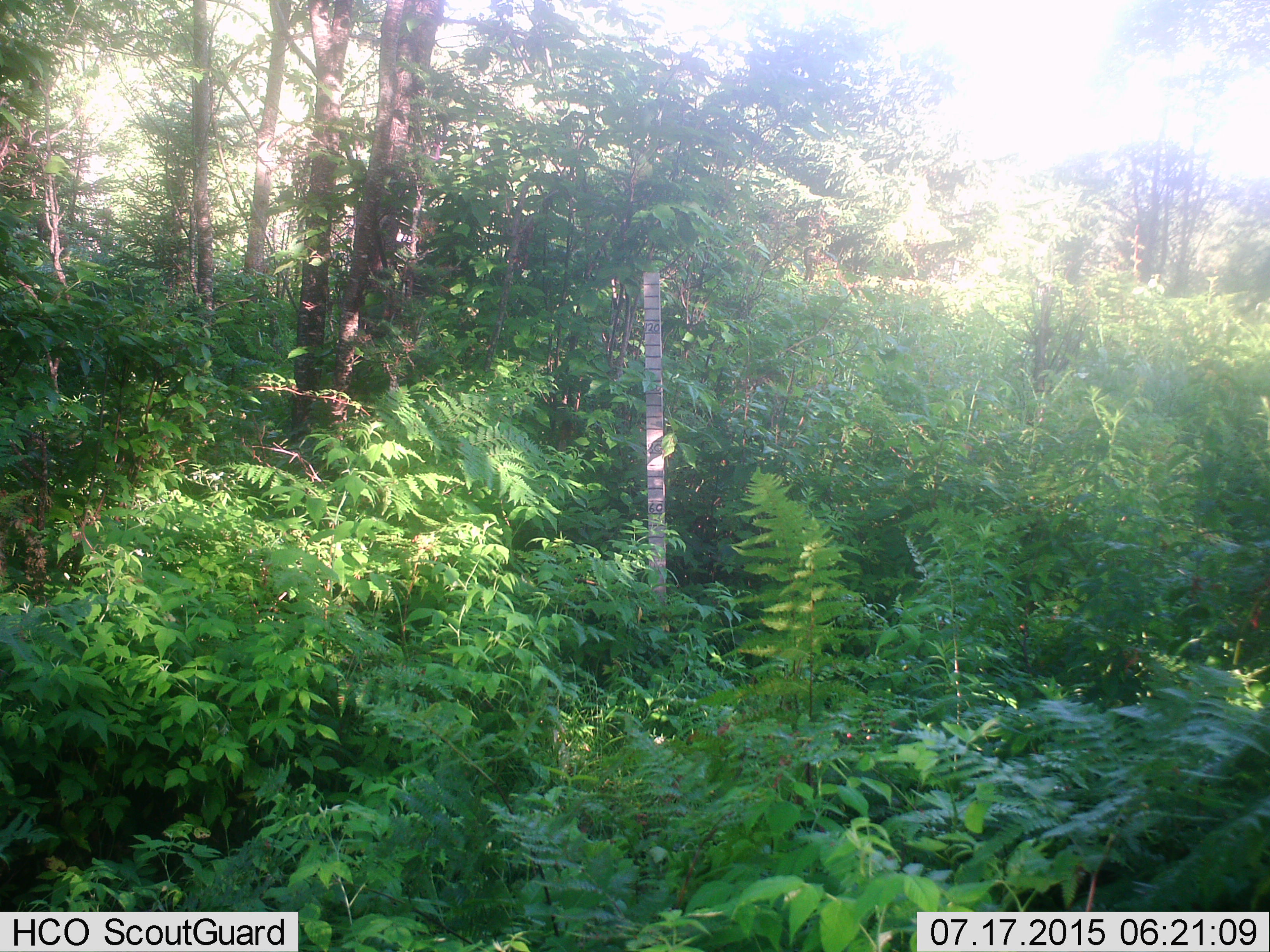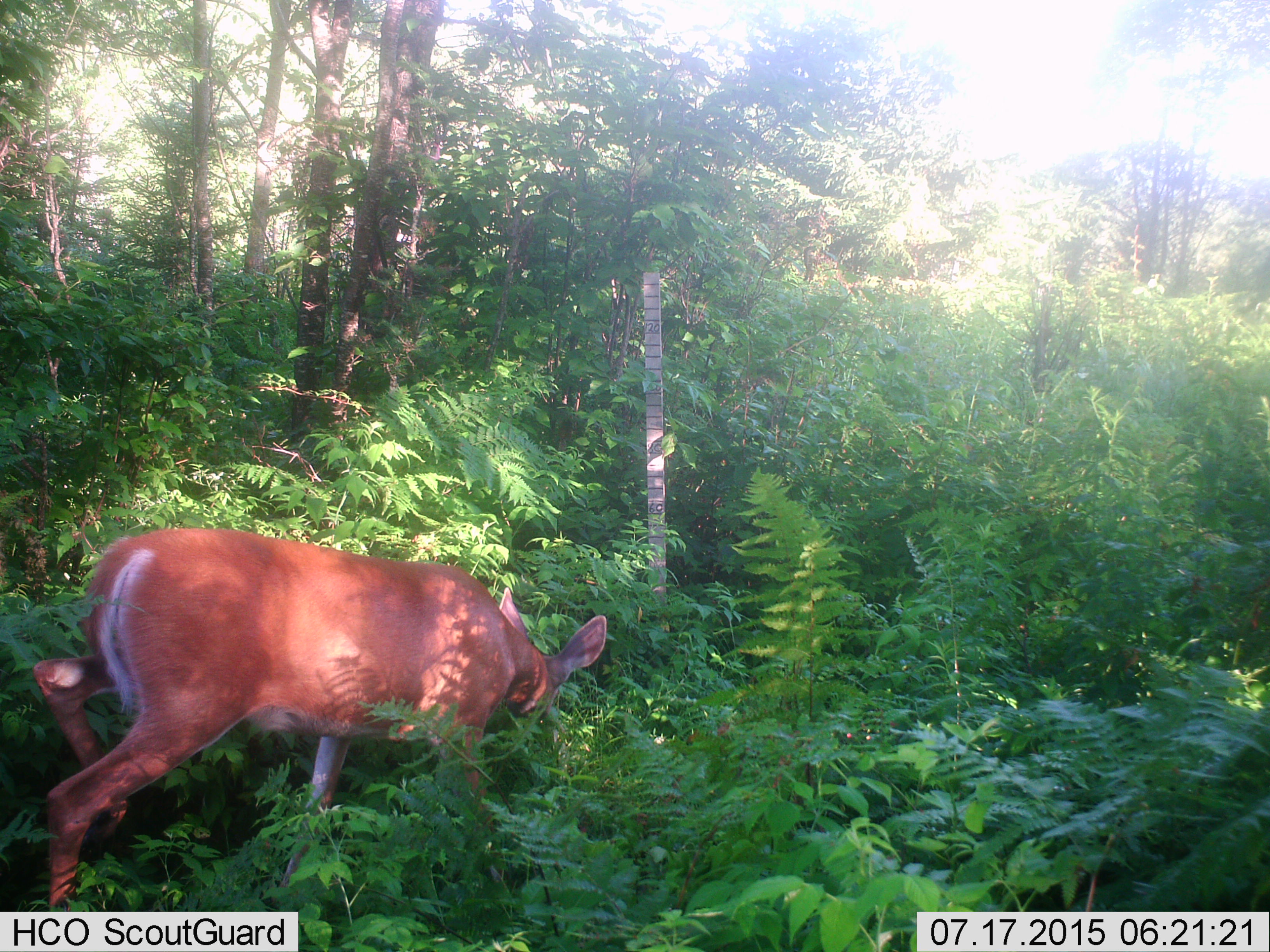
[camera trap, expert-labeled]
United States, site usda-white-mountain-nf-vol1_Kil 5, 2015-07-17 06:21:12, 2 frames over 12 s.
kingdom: Animalia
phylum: Chordata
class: Mammalia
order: Artiodactyla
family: Cervidae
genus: Odocoileus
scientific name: Odocoileus virginianus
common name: white-tailed deer